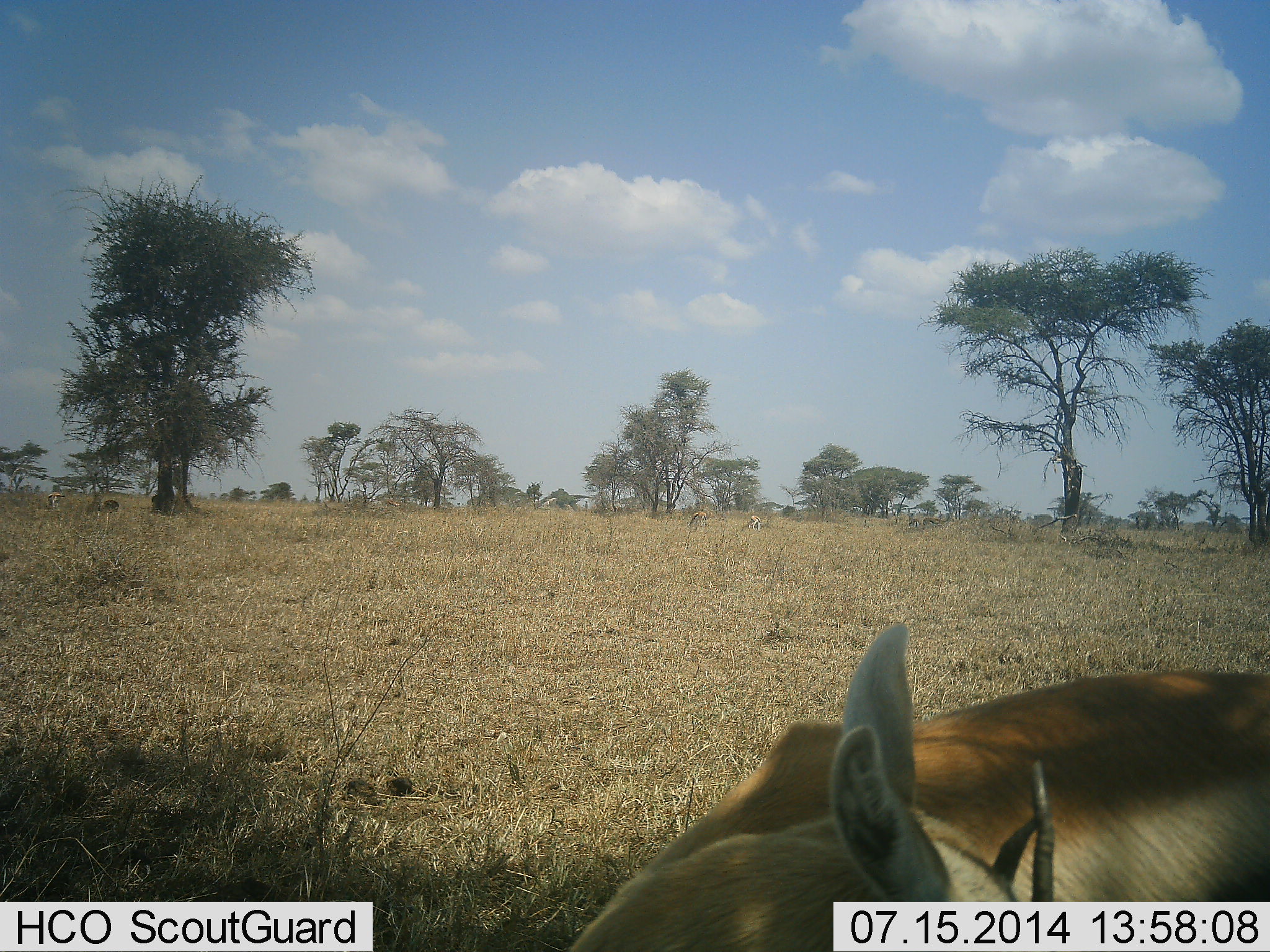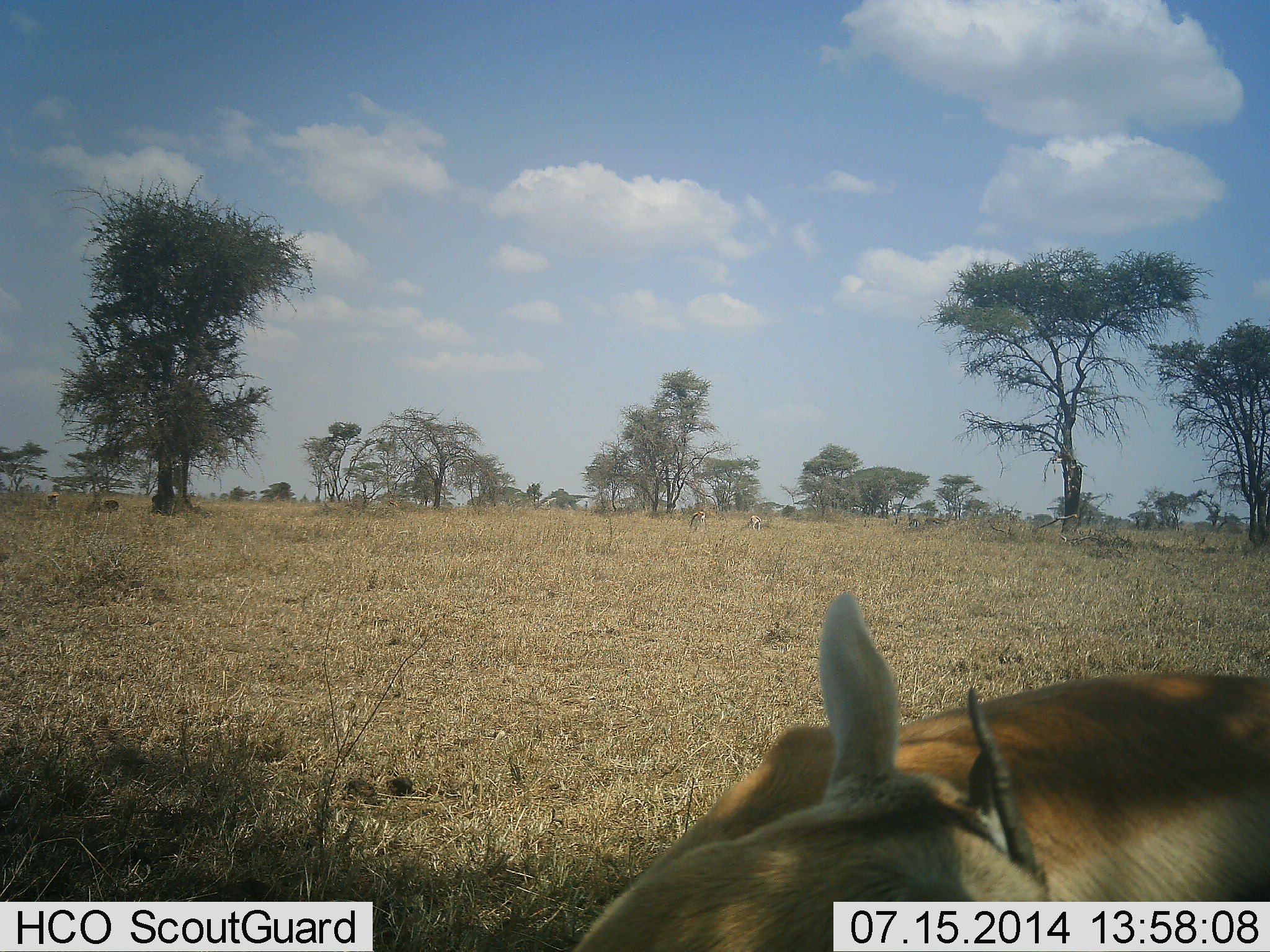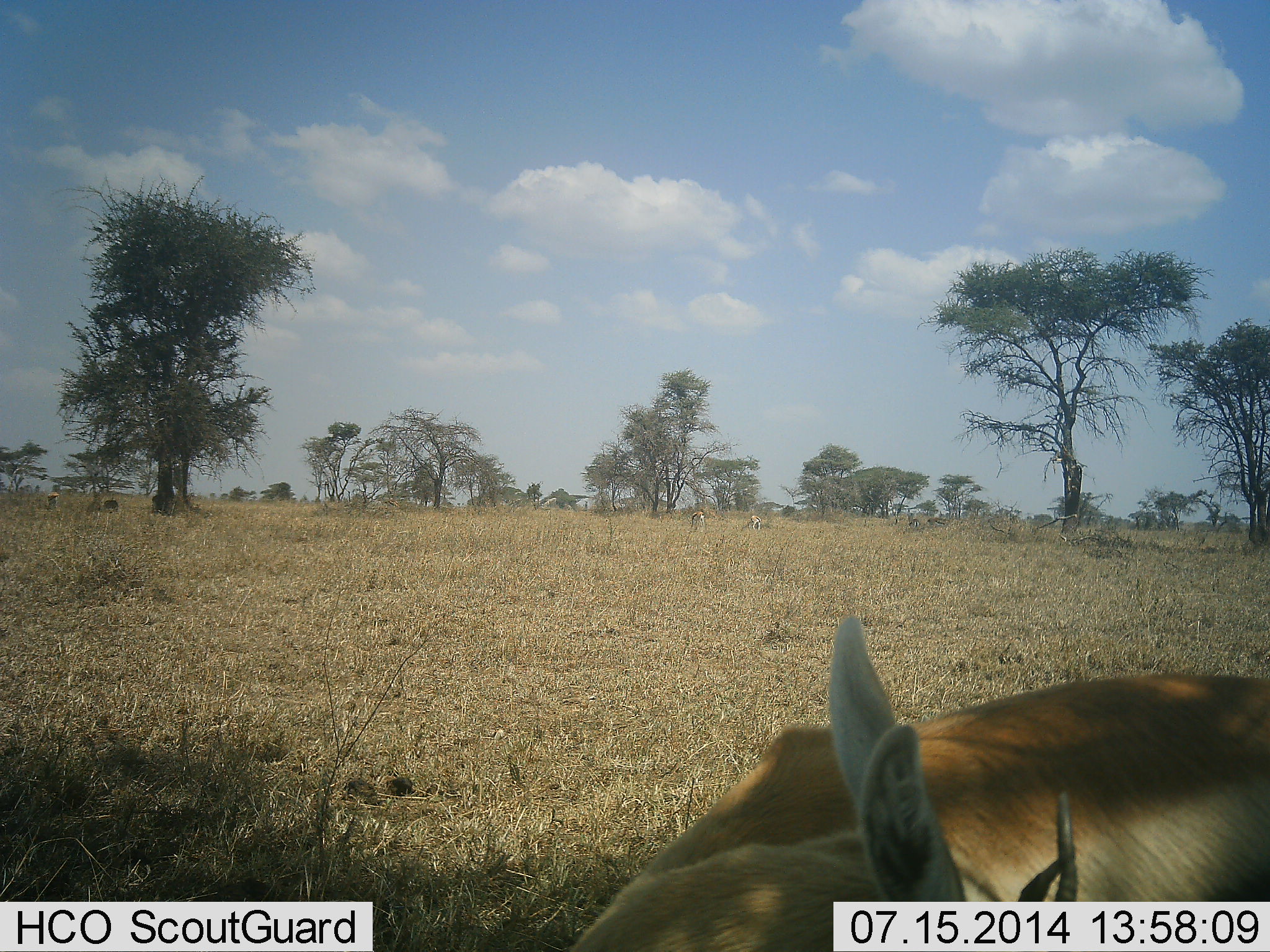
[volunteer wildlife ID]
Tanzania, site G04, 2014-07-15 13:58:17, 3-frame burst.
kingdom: Animalia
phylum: Chordata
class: Mammalia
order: Artiodactyla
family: Bovidae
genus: Eudorcas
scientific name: Eudorcas thomsonii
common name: thomson's gazelle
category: gazellethomsons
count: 1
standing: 60%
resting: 50%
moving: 0%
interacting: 0%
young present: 0%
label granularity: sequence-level